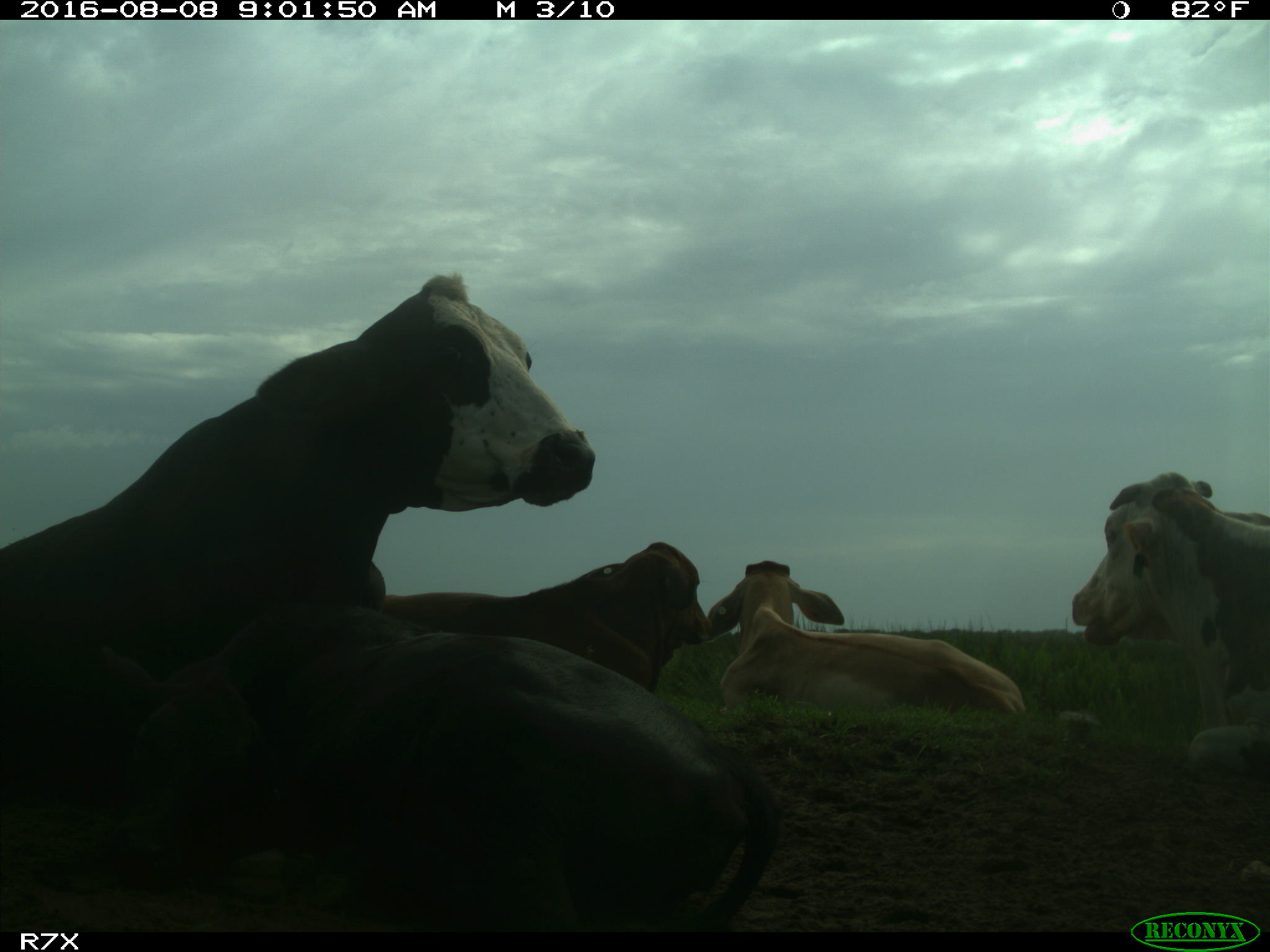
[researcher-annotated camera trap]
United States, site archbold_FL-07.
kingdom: Animalia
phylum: Chordata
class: Mammalia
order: Artiodactyla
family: Bovidae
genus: Bos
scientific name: Bos taurus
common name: domestic cow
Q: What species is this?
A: Bos taurus (domestic cow).